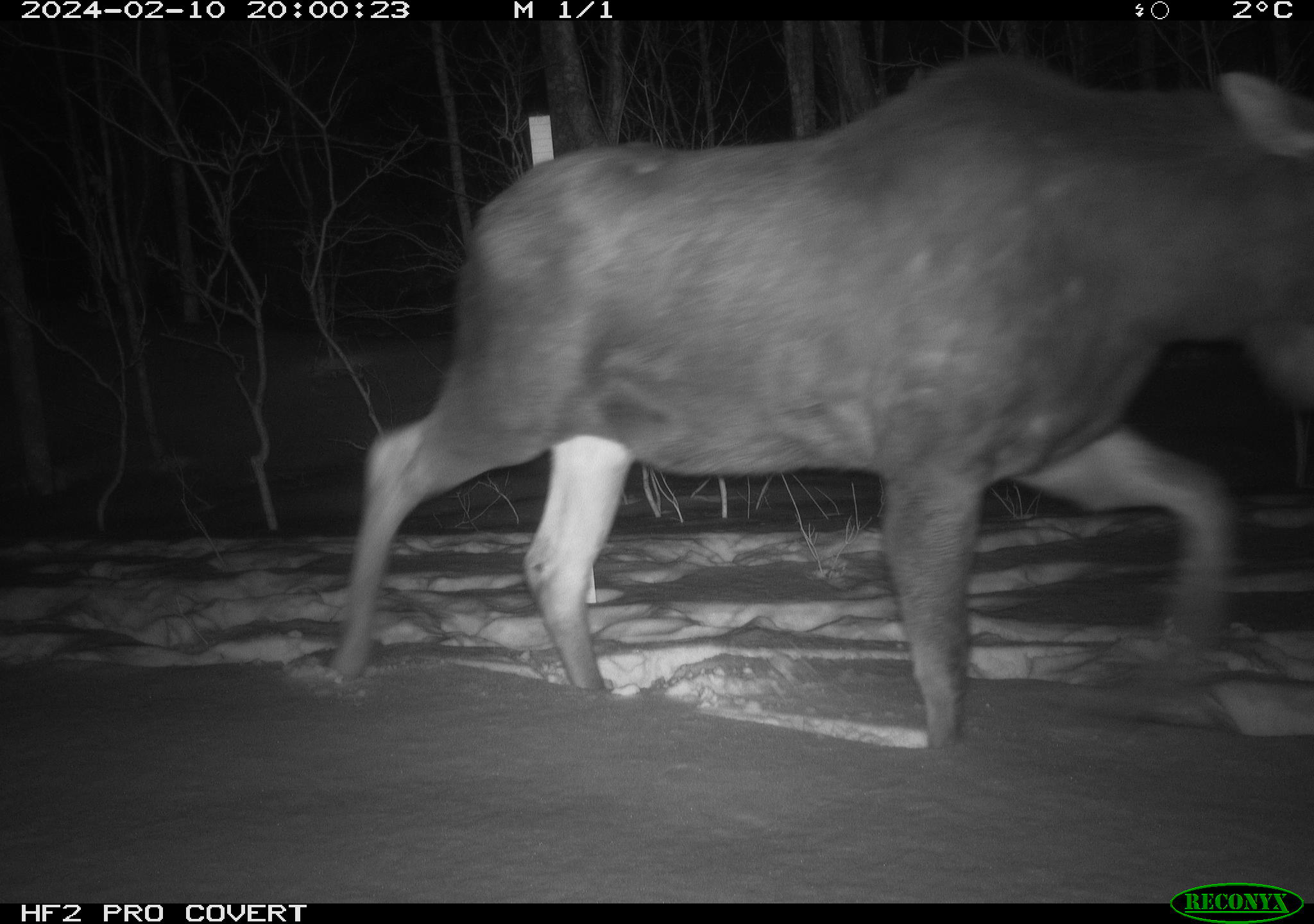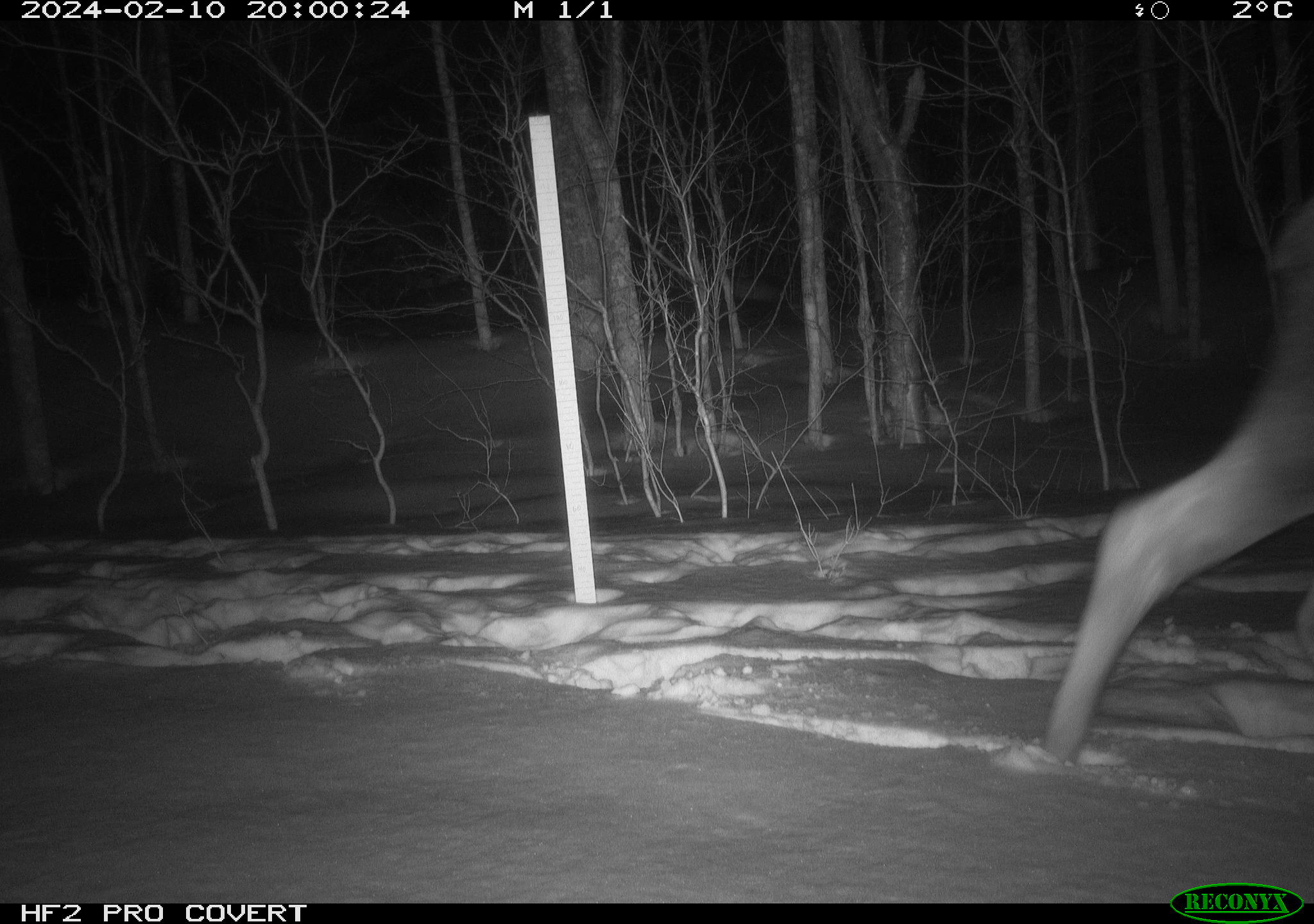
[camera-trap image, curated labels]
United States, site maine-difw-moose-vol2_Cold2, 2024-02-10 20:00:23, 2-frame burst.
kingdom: Animalia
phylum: Chordata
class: Mammalia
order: Artiodactyla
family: Cervidae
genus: Alces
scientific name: Alces alces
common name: moose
Moose (Alces alces).